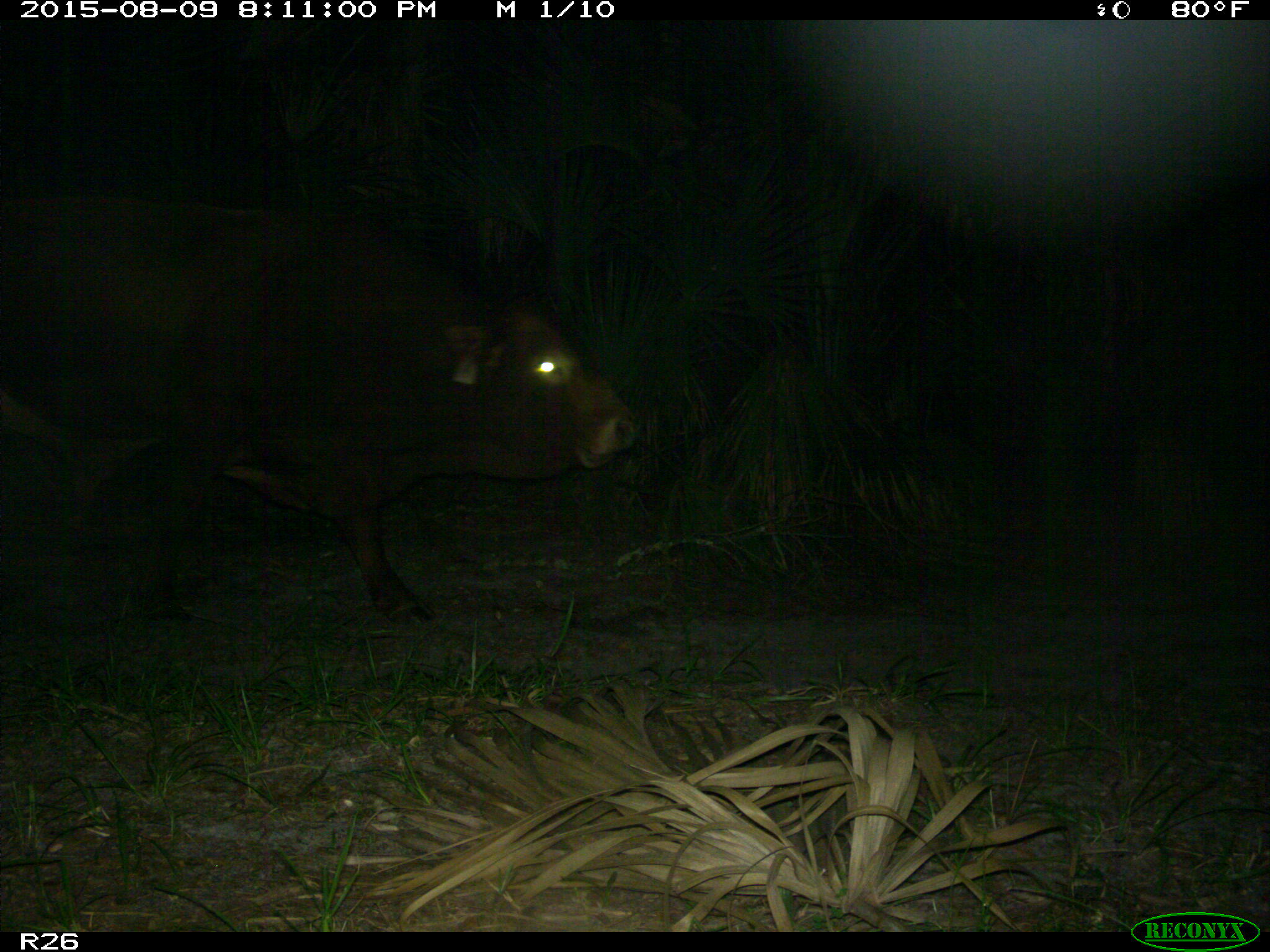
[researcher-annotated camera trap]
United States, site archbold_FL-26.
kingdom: Animalia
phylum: Chordata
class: Mammalia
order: Artiodactyla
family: Bovidae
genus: Bos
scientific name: Bos taurus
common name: domestic cow